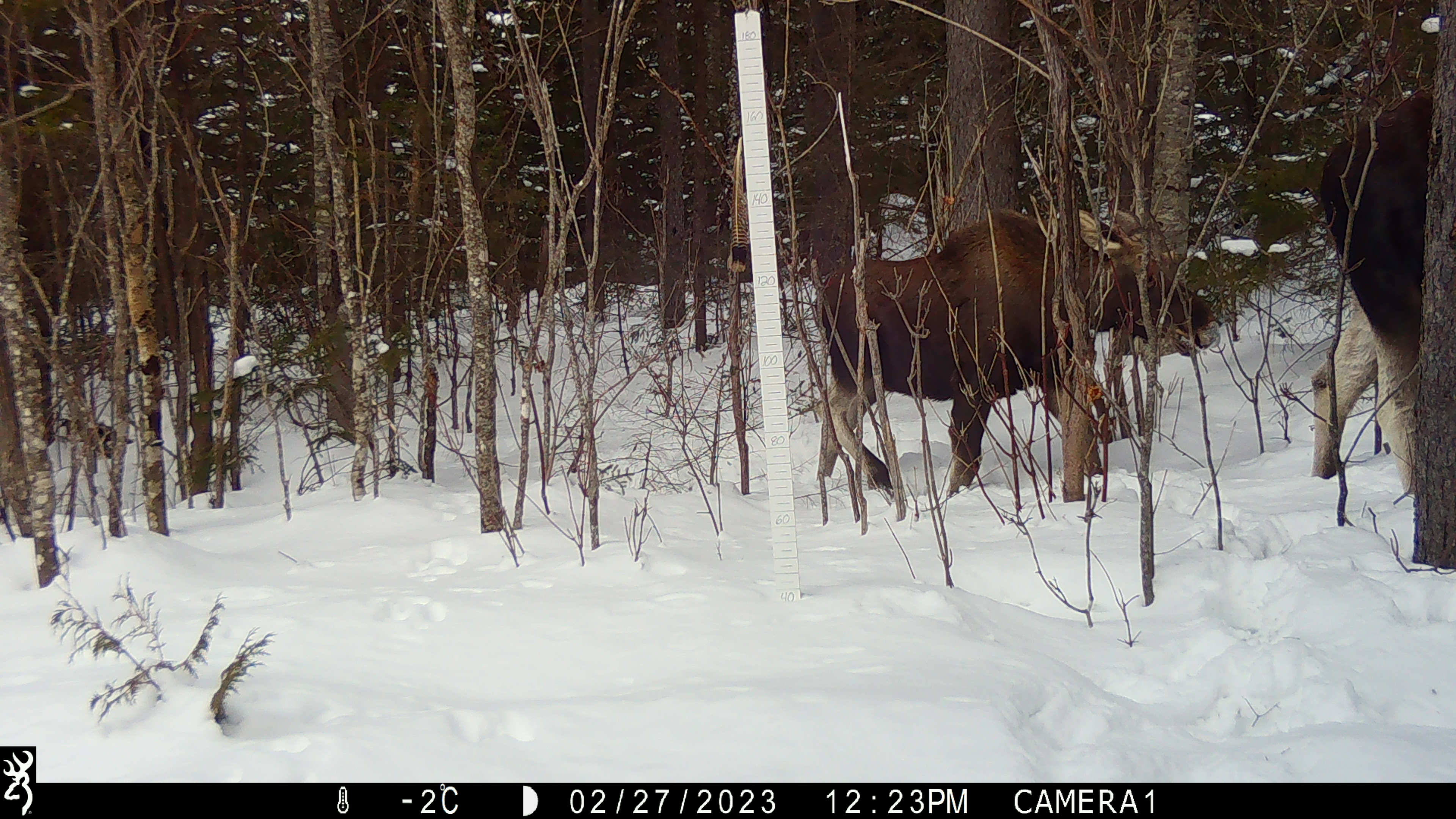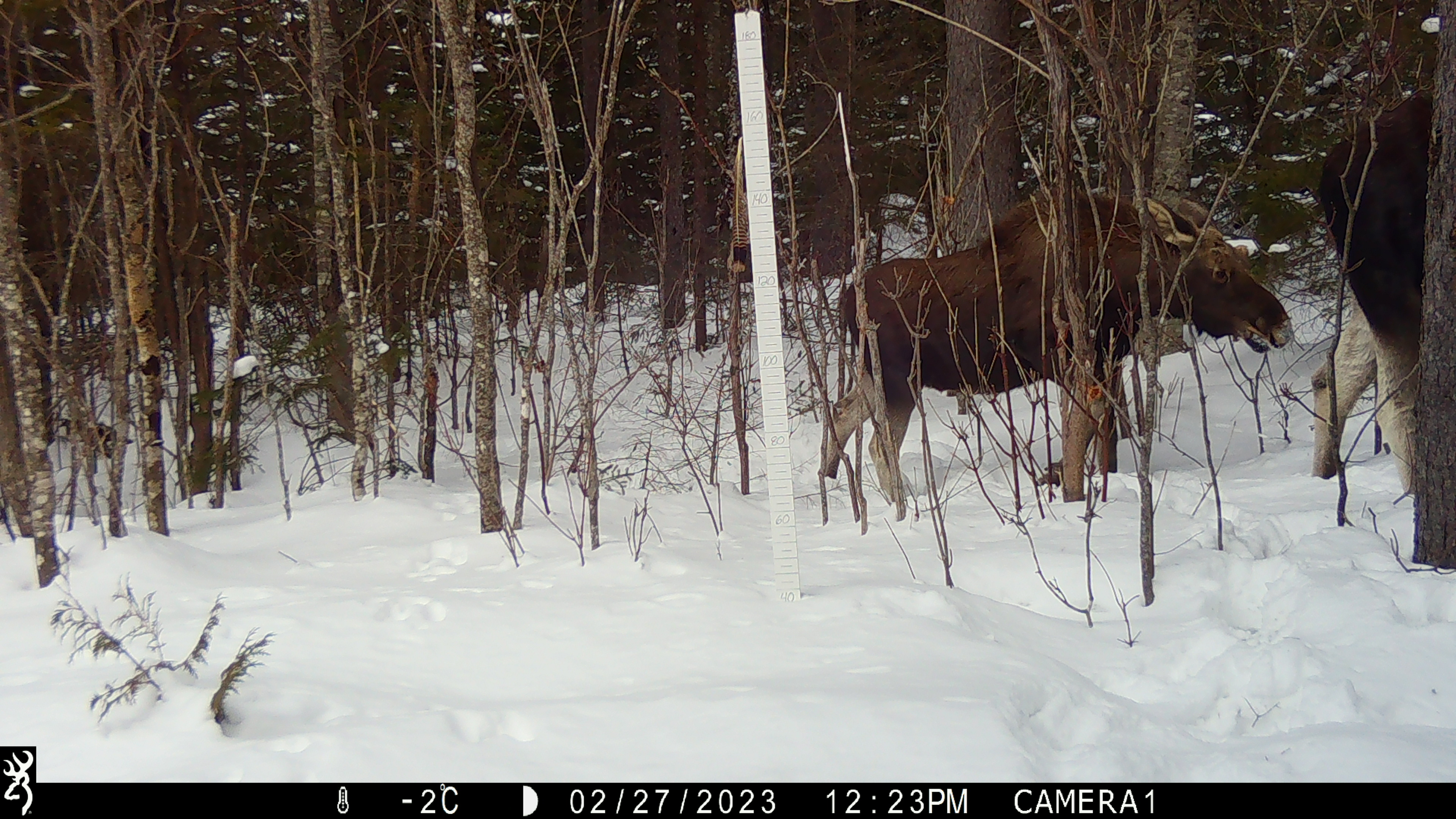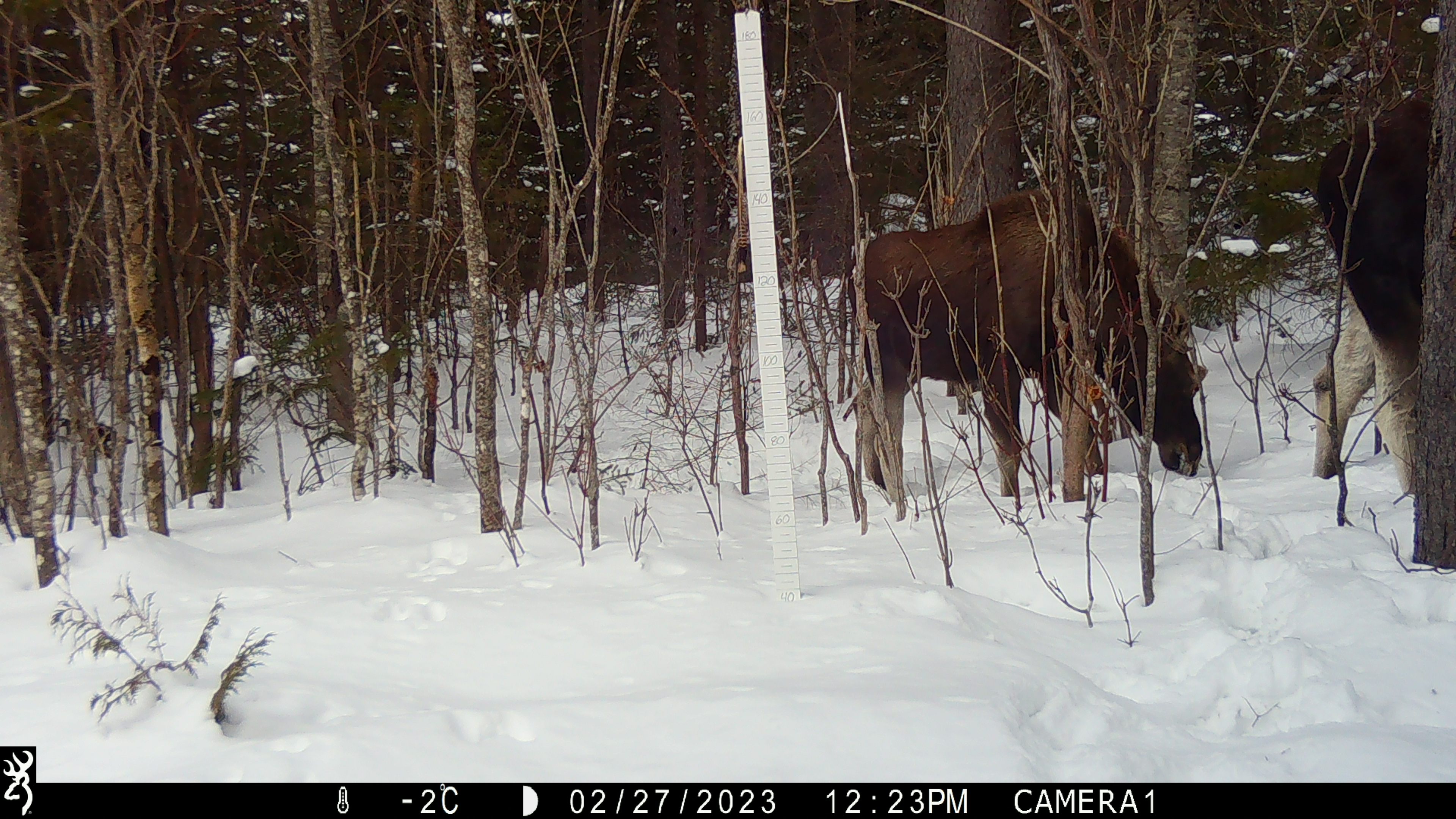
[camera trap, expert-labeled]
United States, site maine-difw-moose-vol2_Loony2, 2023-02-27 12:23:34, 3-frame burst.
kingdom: Animalia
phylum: Chordata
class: Mammalia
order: Artiodactyla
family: Cervidae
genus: Alces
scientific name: Alces alces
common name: moose